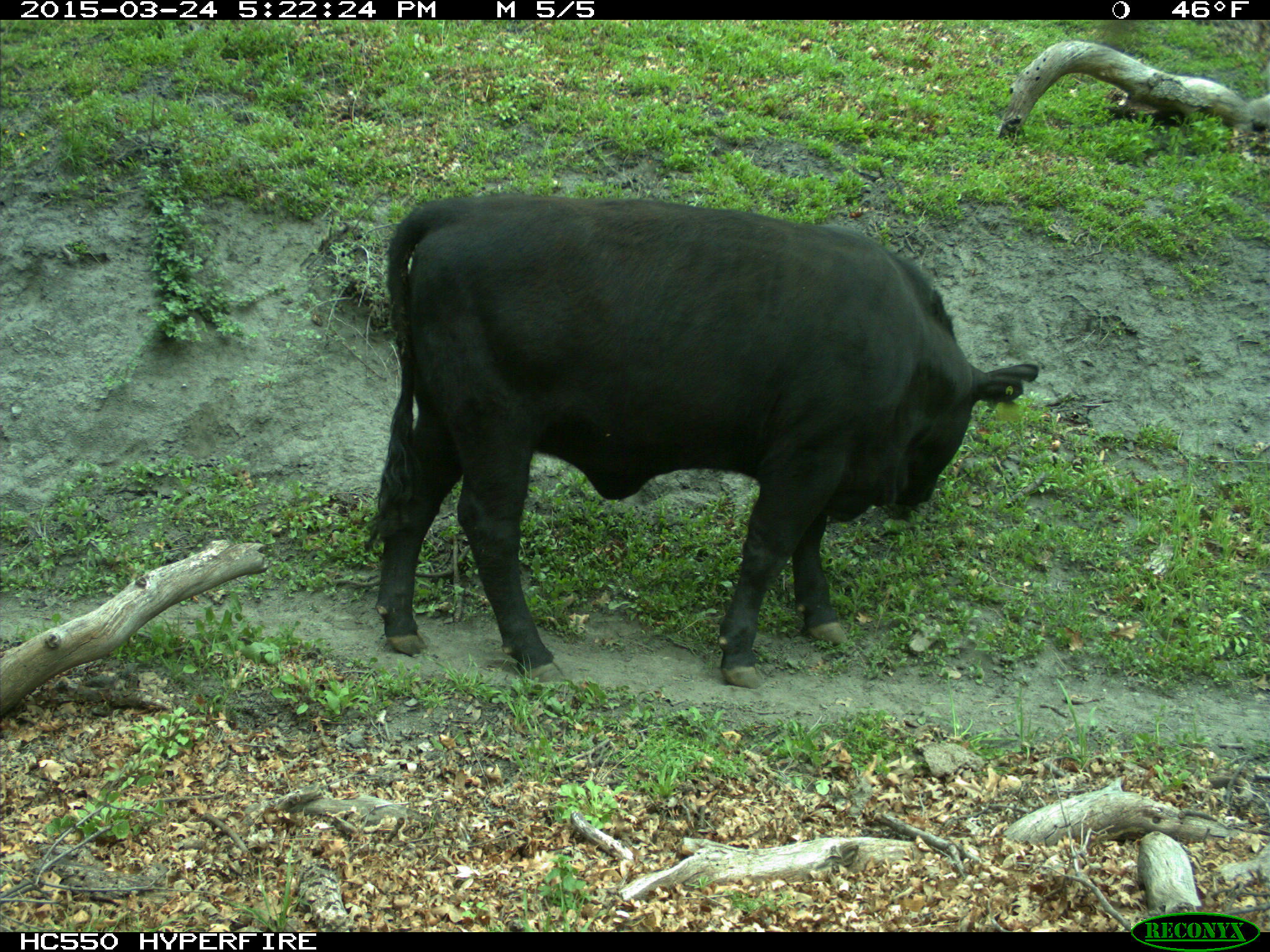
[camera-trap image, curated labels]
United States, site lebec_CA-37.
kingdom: Animalia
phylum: Chordata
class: Mammalia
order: Artiodactyla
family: Bovidae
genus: Bos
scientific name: Bos taurus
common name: domestic cow